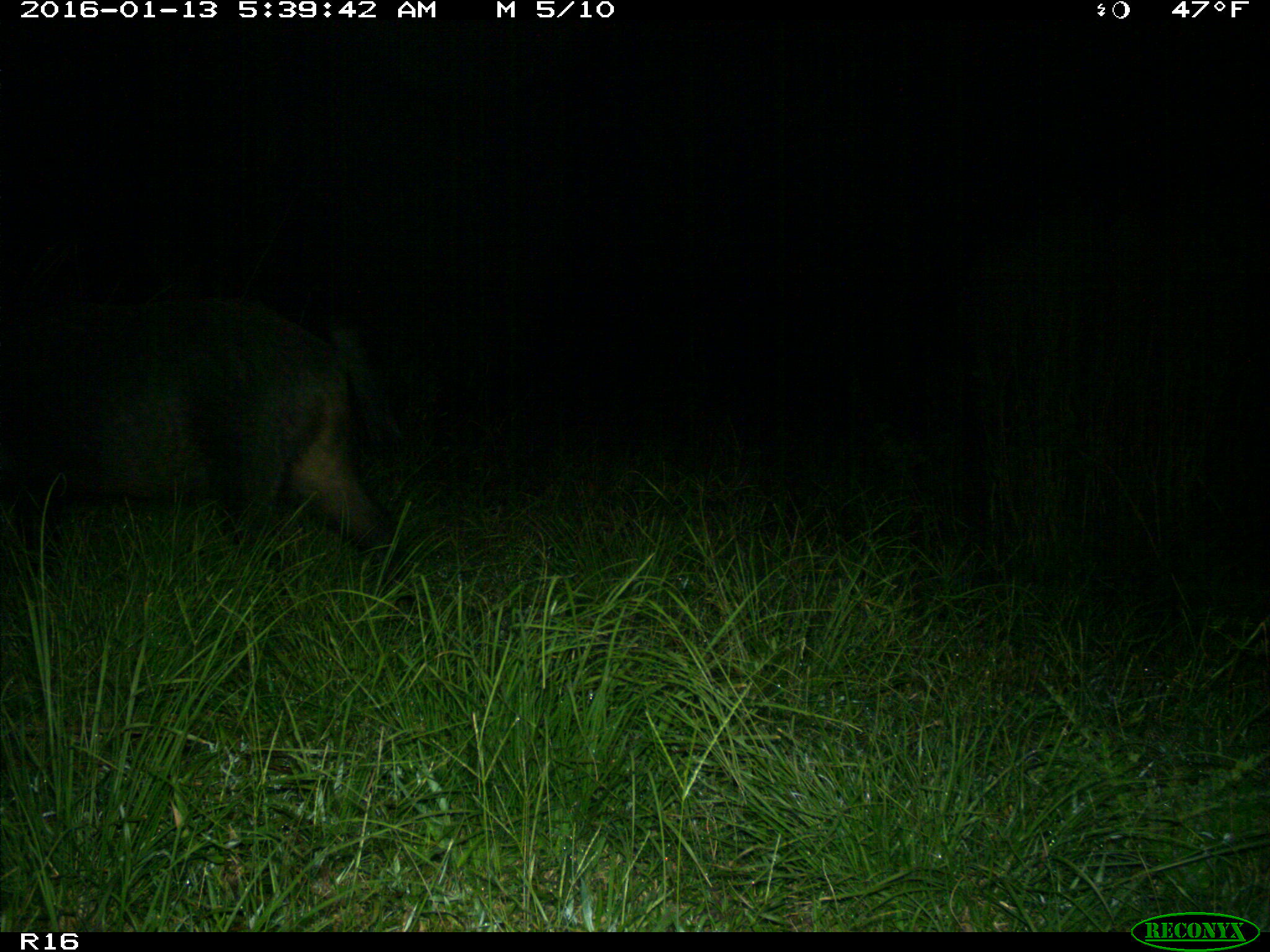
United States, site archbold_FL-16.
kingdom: Animalia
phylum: Chordata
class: Mammalia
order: Artiodactyla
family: Suidae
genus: Sus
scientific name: Sus scrofa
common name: wild boar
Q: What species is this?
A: Sus scrofa (wild boar).